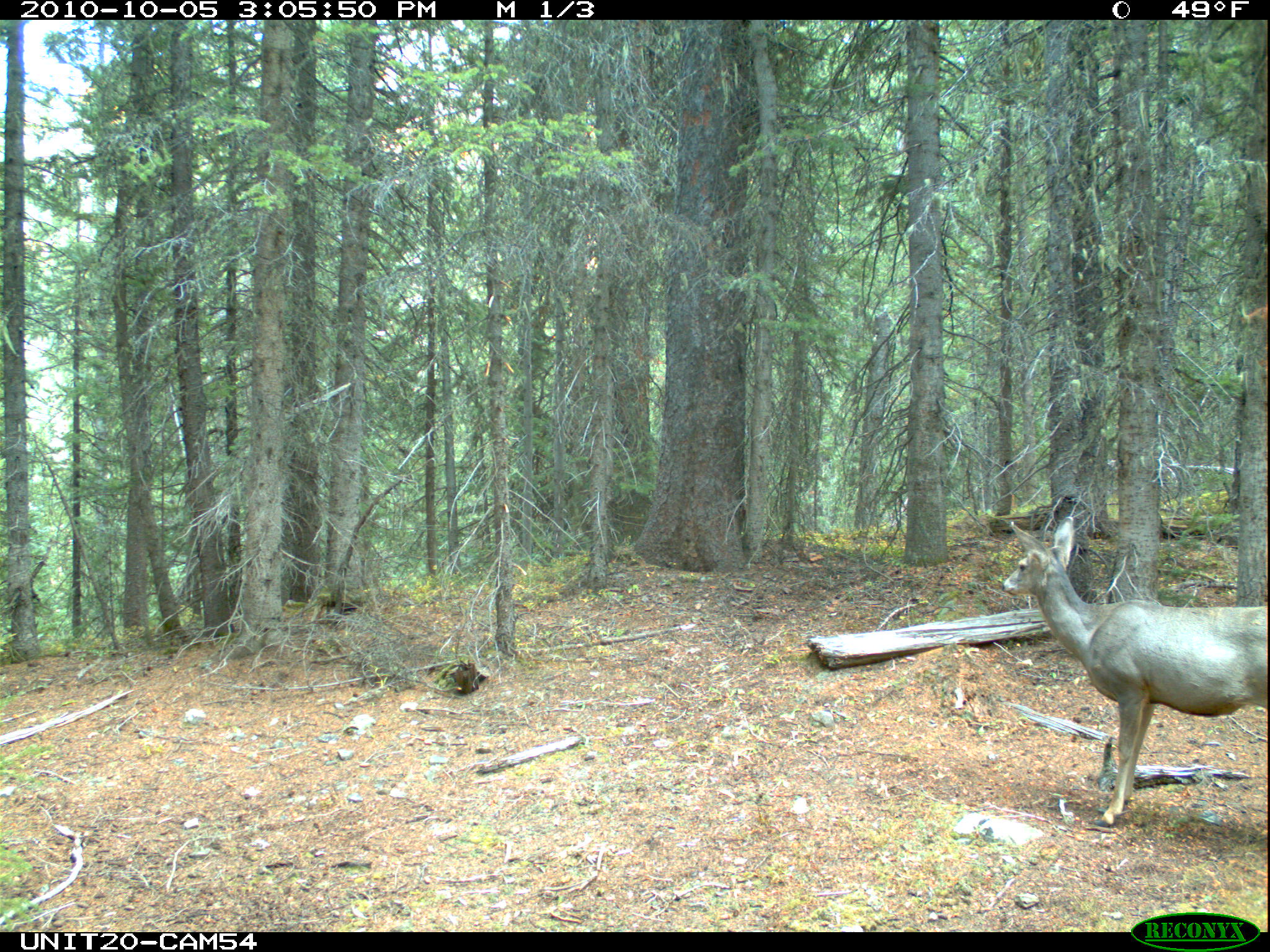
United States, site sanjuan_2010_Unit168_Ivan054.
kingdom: Animalia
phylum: Chordata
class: Mammalia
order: Artiodactyla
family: Cervidae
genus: Odocoileus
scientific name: Odocoileus hemionus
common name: mule deer